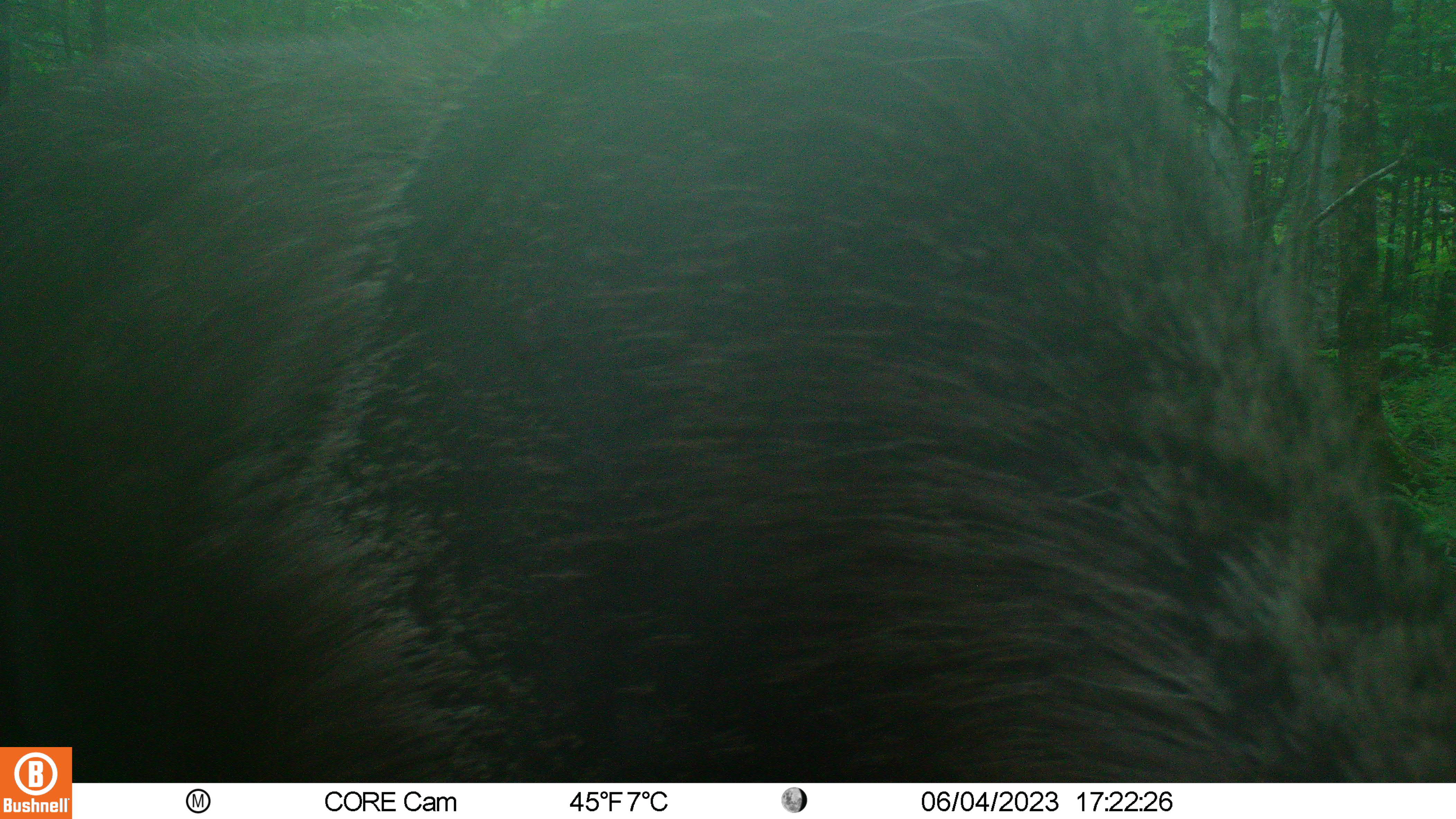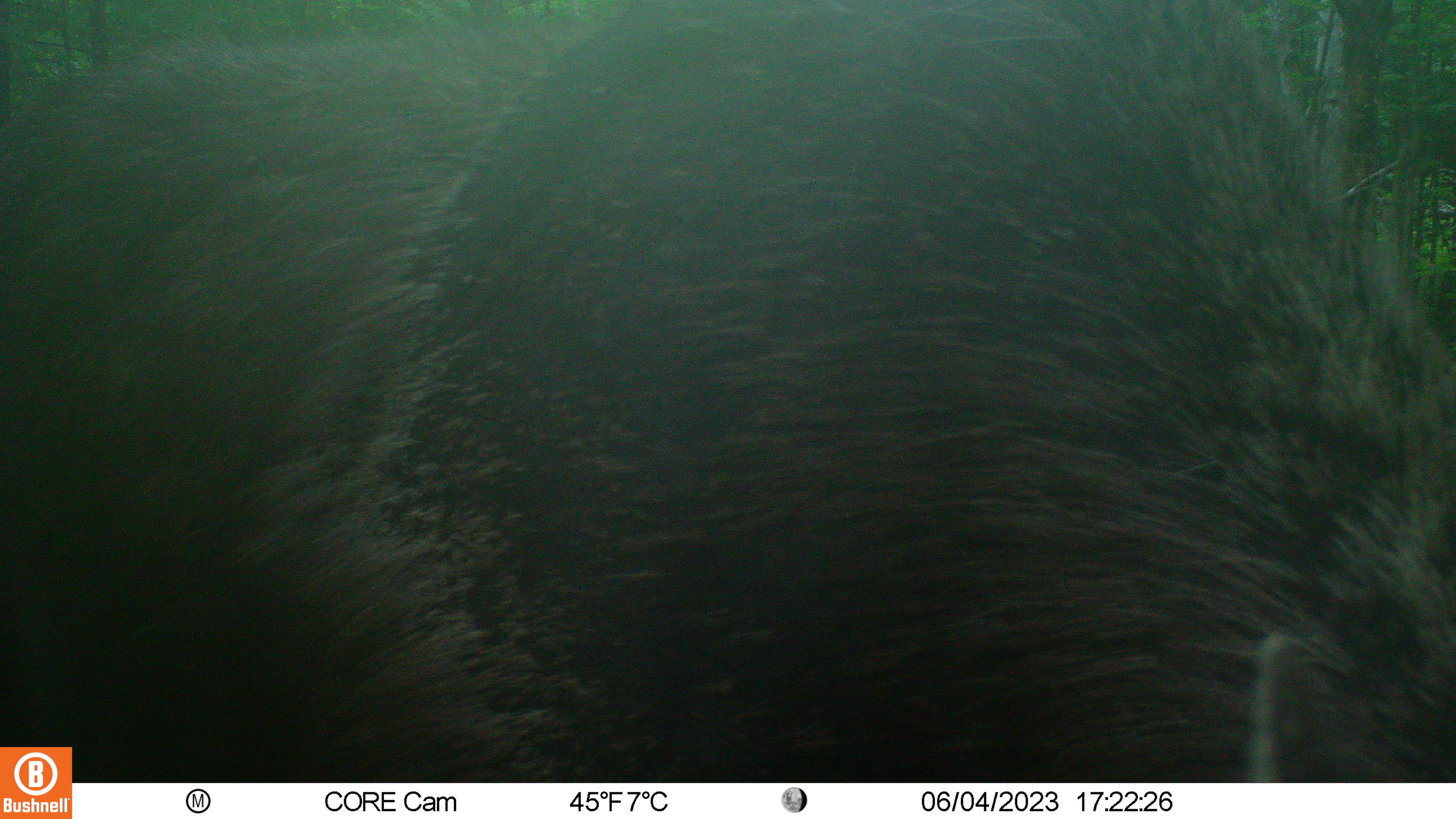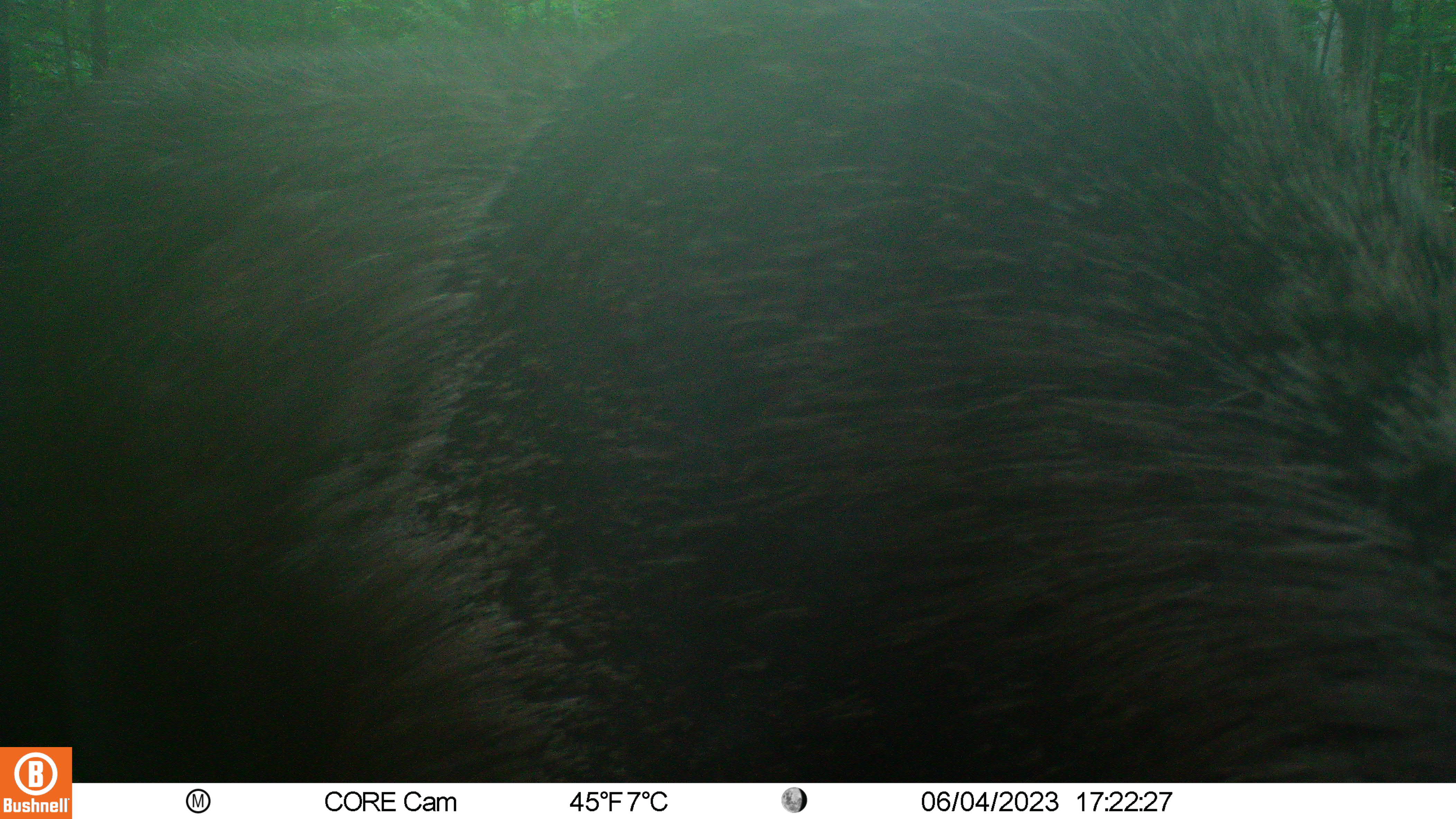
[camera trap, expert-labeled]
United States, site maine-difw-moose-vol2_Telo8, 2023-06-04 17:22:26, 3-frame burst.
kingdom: Animalia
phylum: Chordata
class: Mammalia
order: Artiodactyla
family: Cervidae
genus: Alces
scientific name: Alces alces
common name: moose